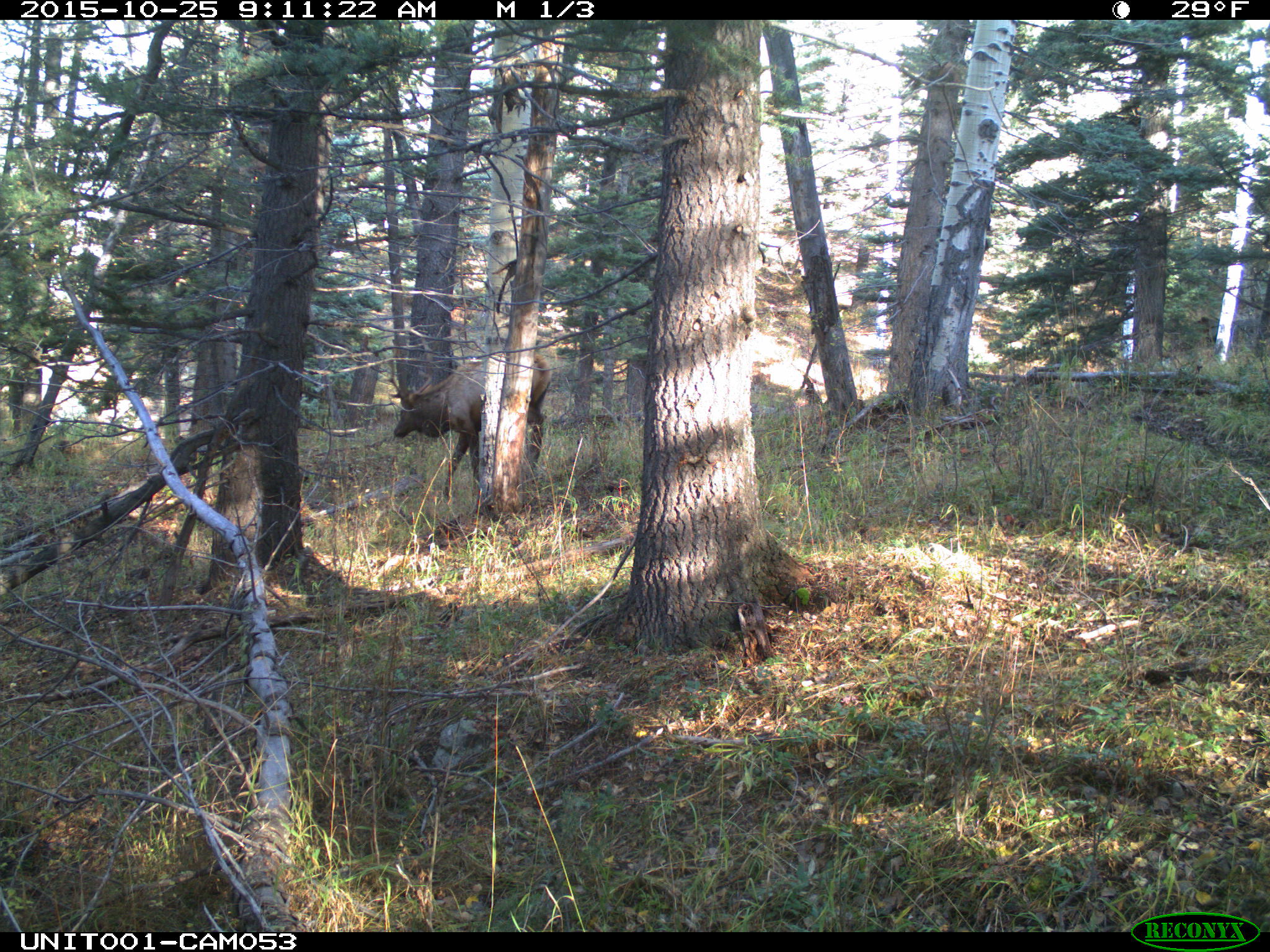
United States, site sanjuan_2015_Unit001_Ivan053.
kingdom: Animalia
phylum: Chordata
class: Mammalia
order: Artiodactyla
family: Cervidae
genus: Cervus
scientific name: Cervus elaphus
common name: red deer